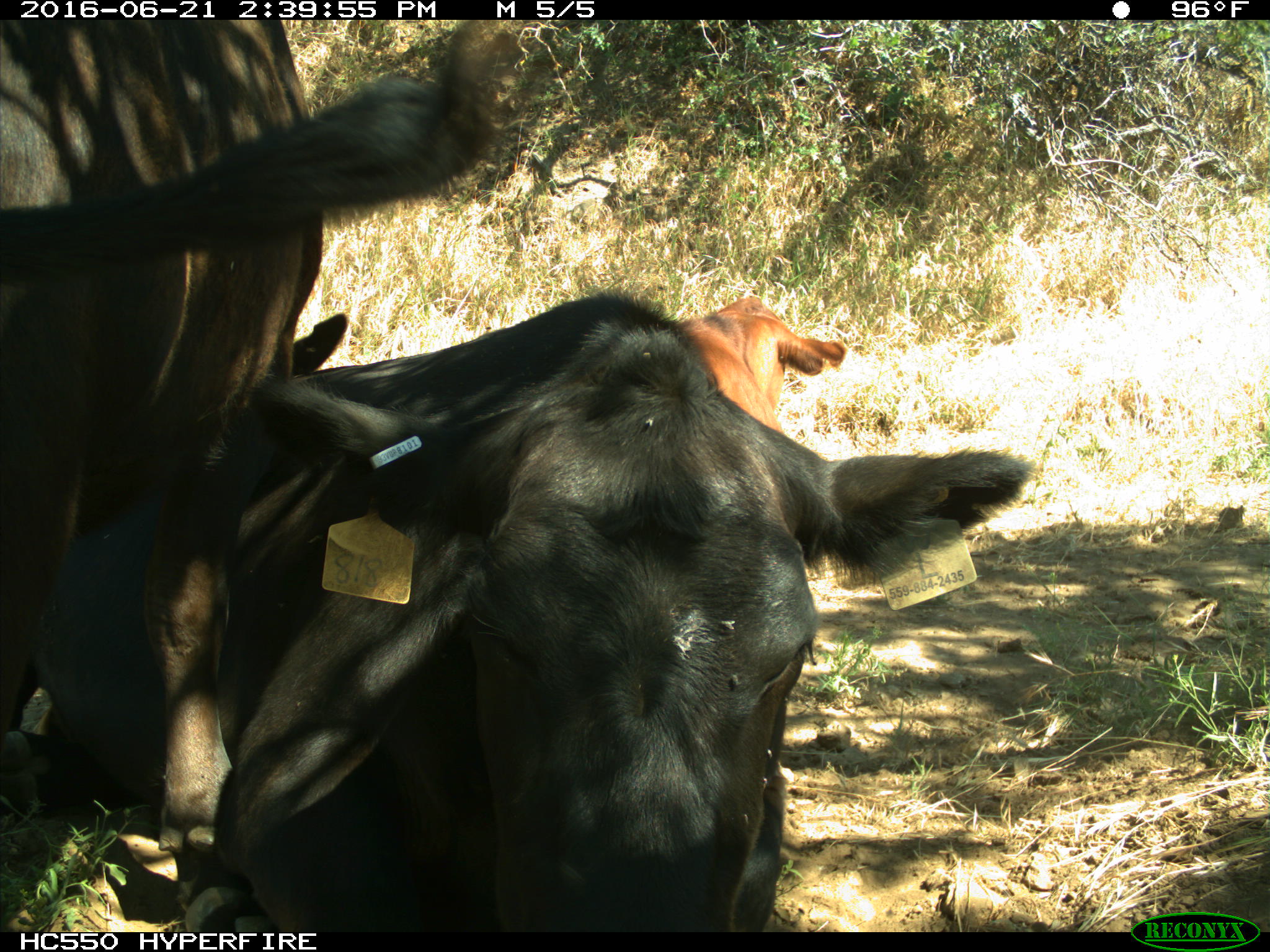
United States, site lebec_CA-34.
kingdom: Animalia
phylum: Chordata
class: Mammalia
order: Artiodactyla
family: Bovidae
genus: Bos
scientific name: Bos taurus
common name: domestic cow